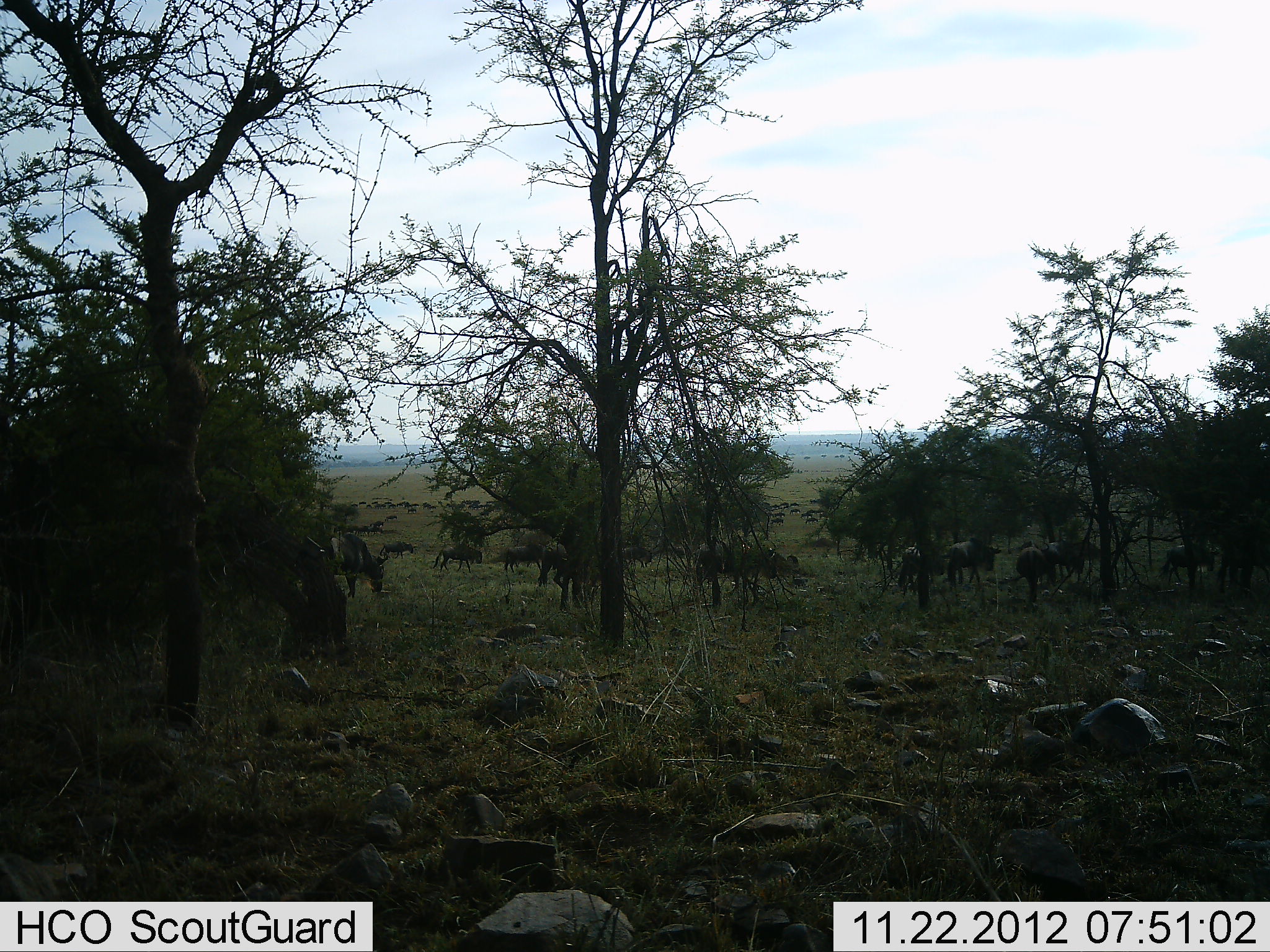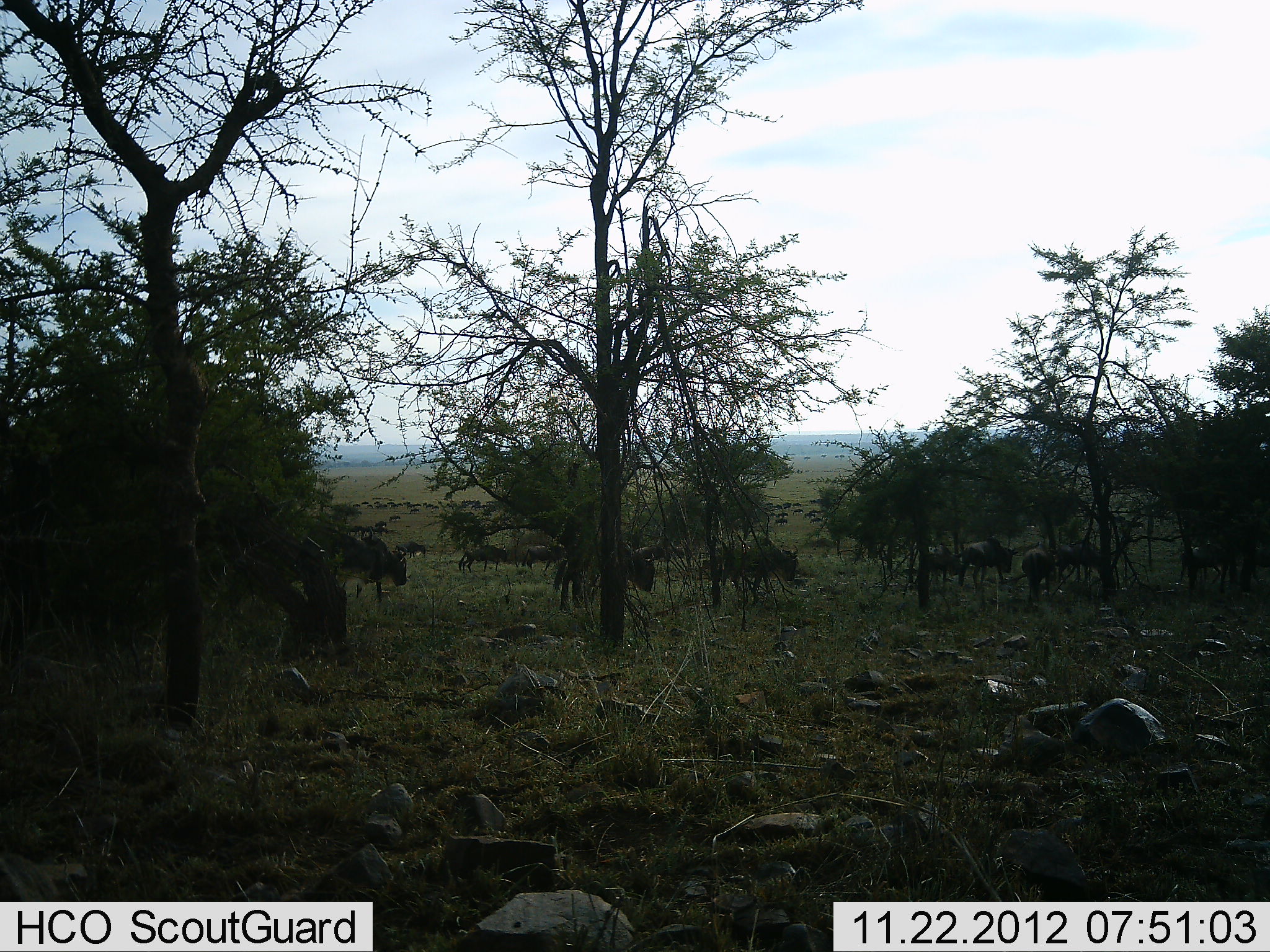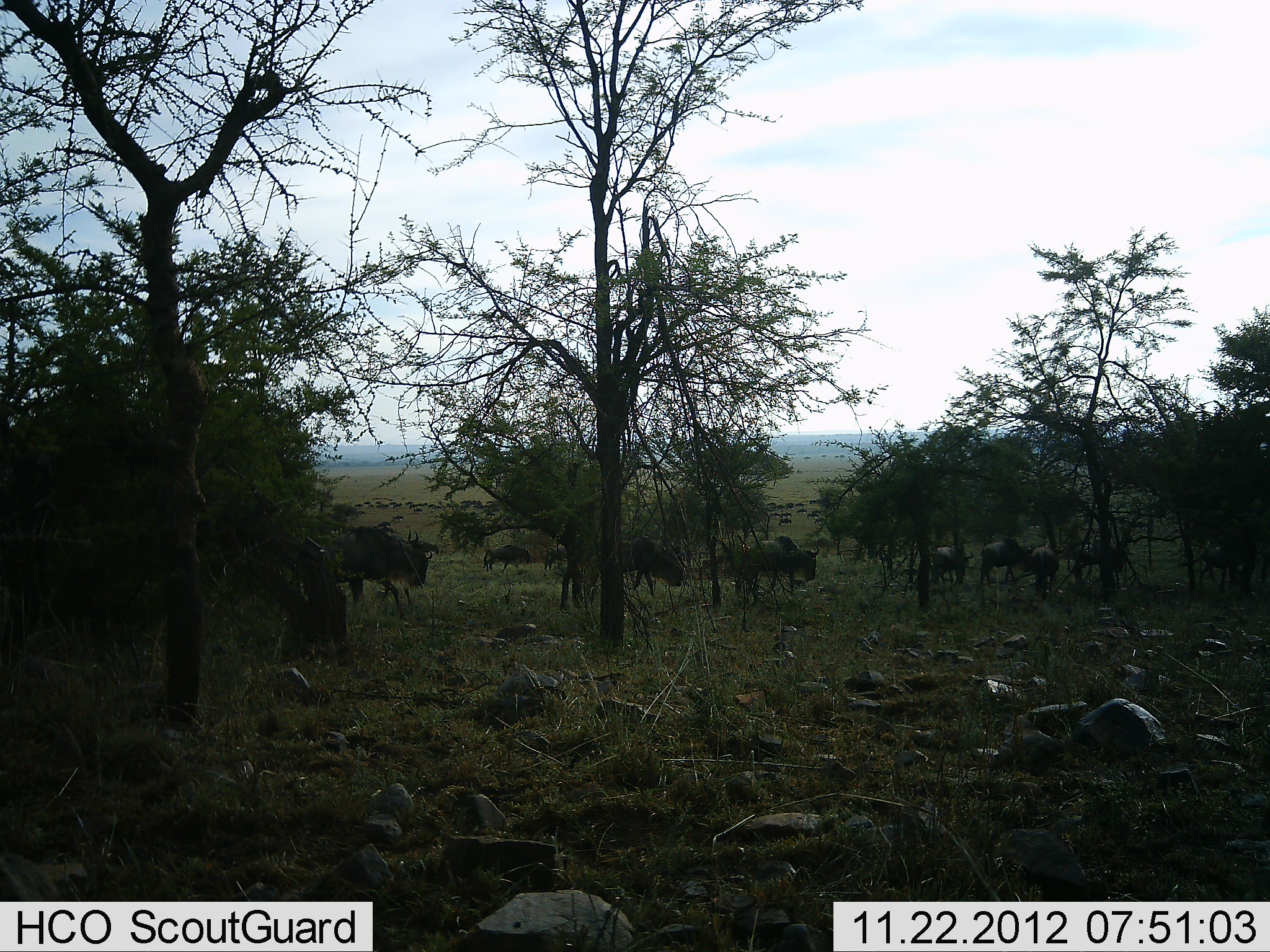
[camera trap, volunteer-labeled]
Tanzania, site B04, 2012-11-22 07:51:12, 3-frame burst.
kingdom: Animalia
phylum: Chordata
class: Mammalia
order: Artiodactyla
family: Bovidae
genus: Connochaetes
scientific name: Connochaetes taurinus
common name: blue wildebeest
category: wildebeest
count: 11-50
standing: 0%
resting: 0%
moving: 90%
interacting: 0%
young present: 0%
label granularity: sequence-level